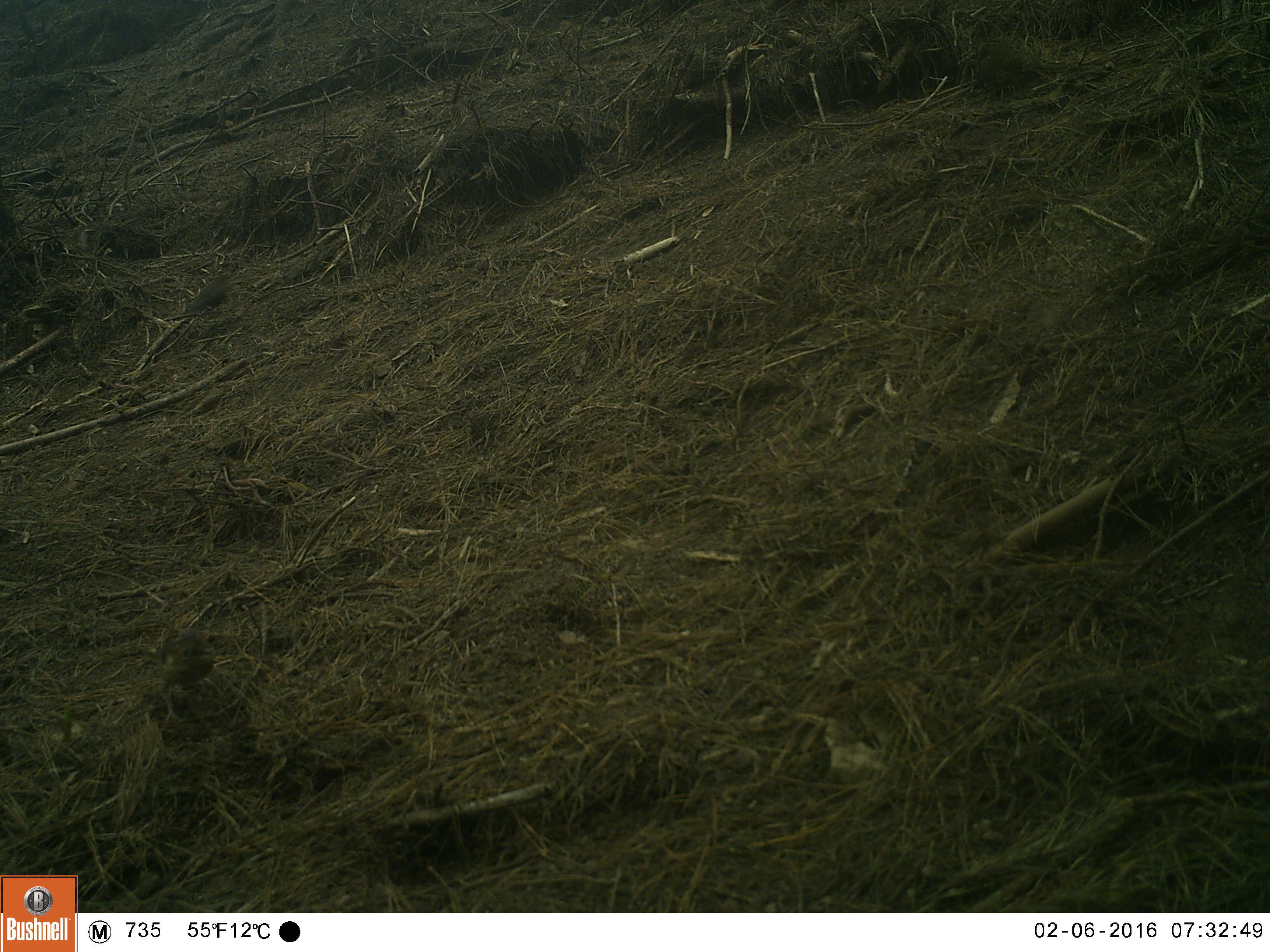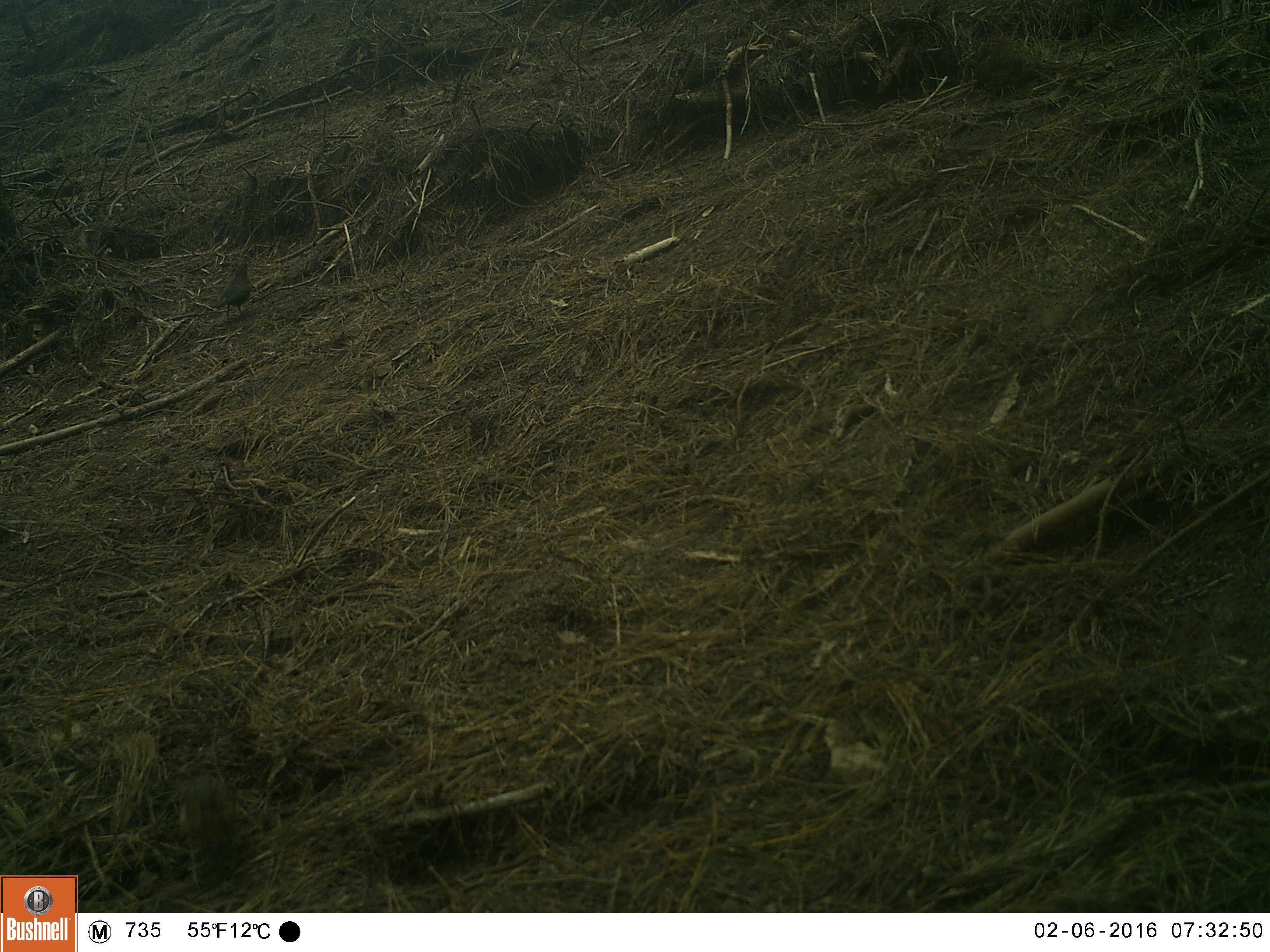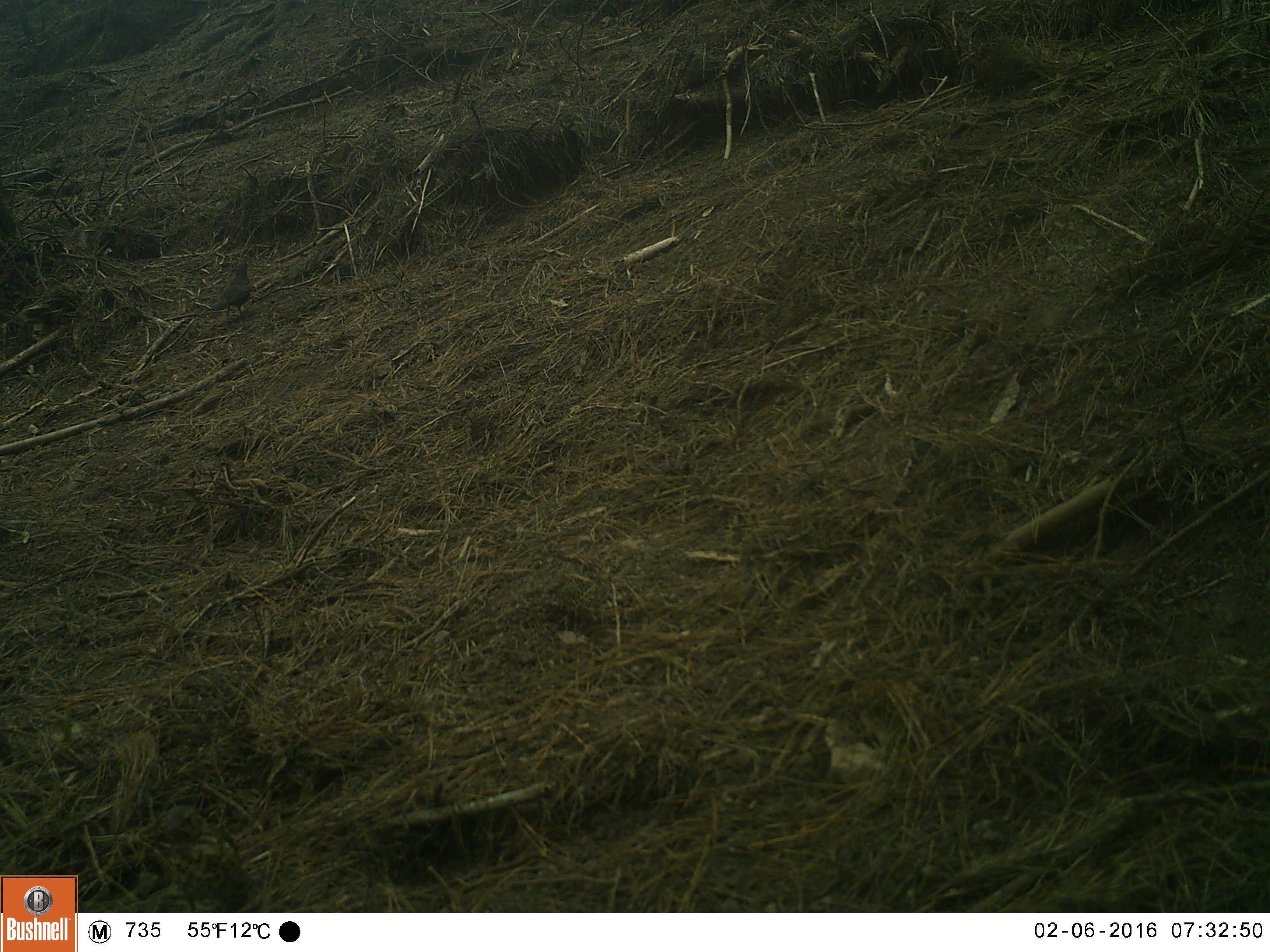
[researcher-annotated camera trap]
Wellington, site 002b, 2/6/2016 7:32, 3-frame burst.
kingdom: Animalia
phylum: Chordata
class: Aves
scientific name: Aves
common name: bird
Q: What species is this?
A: Bird (Aves).